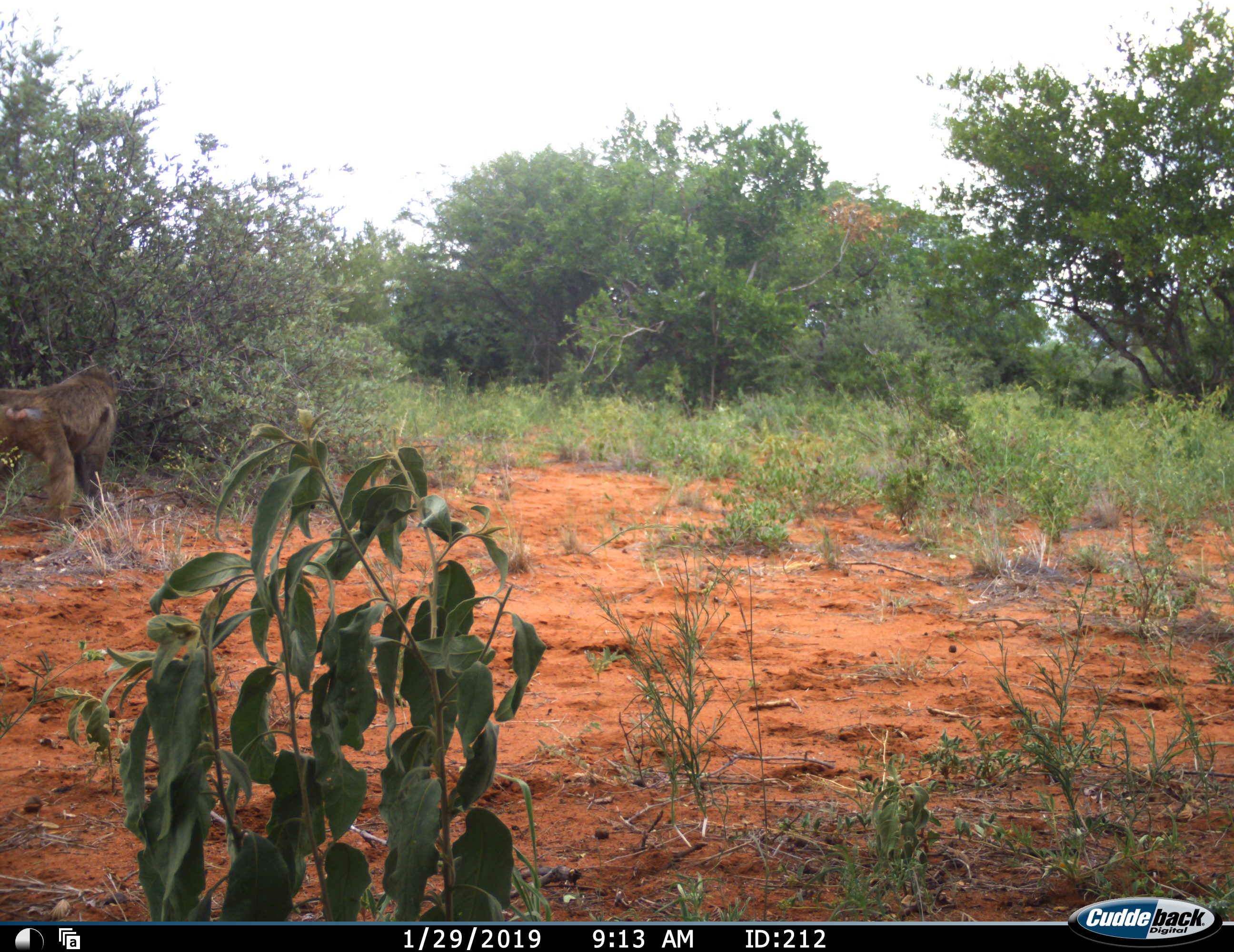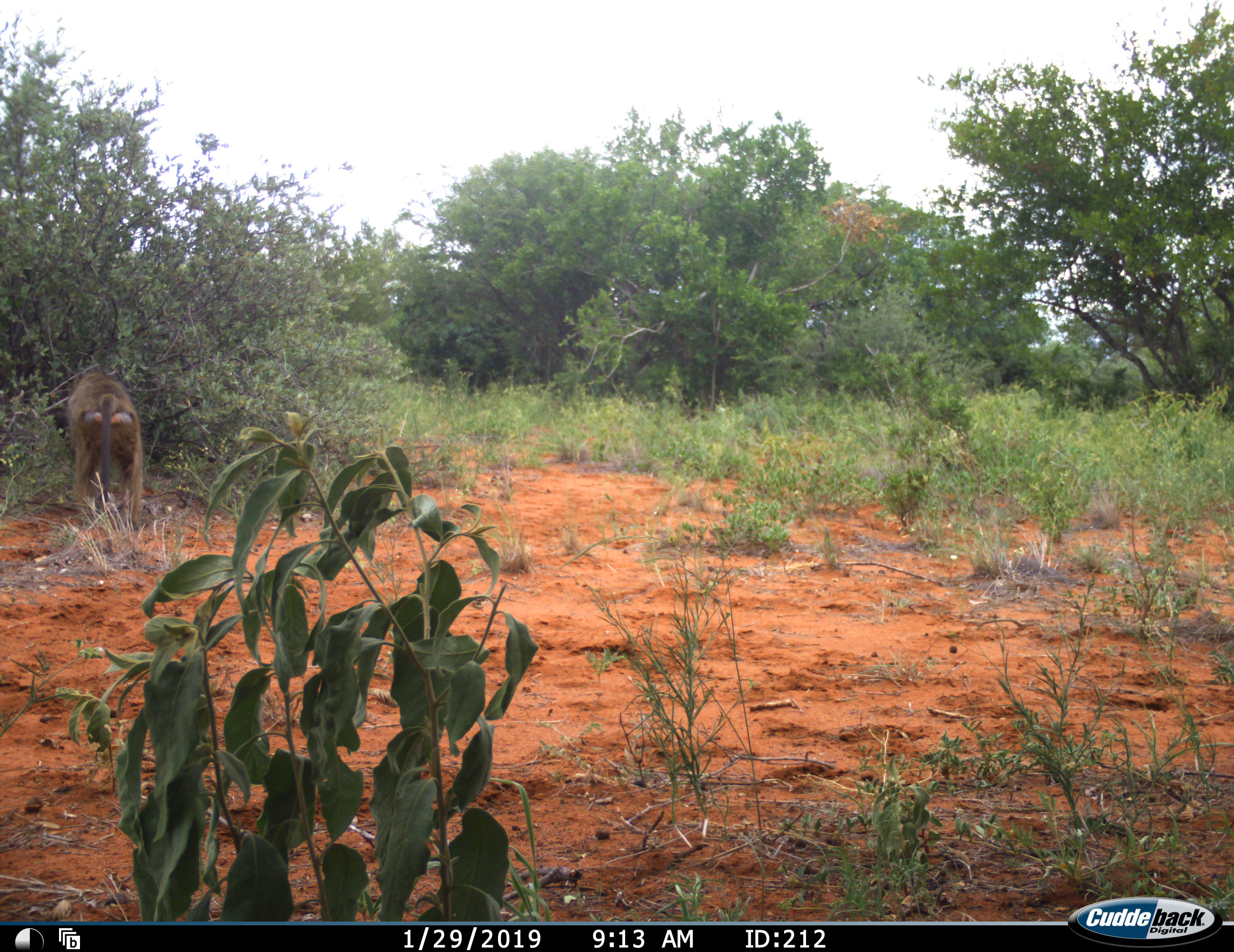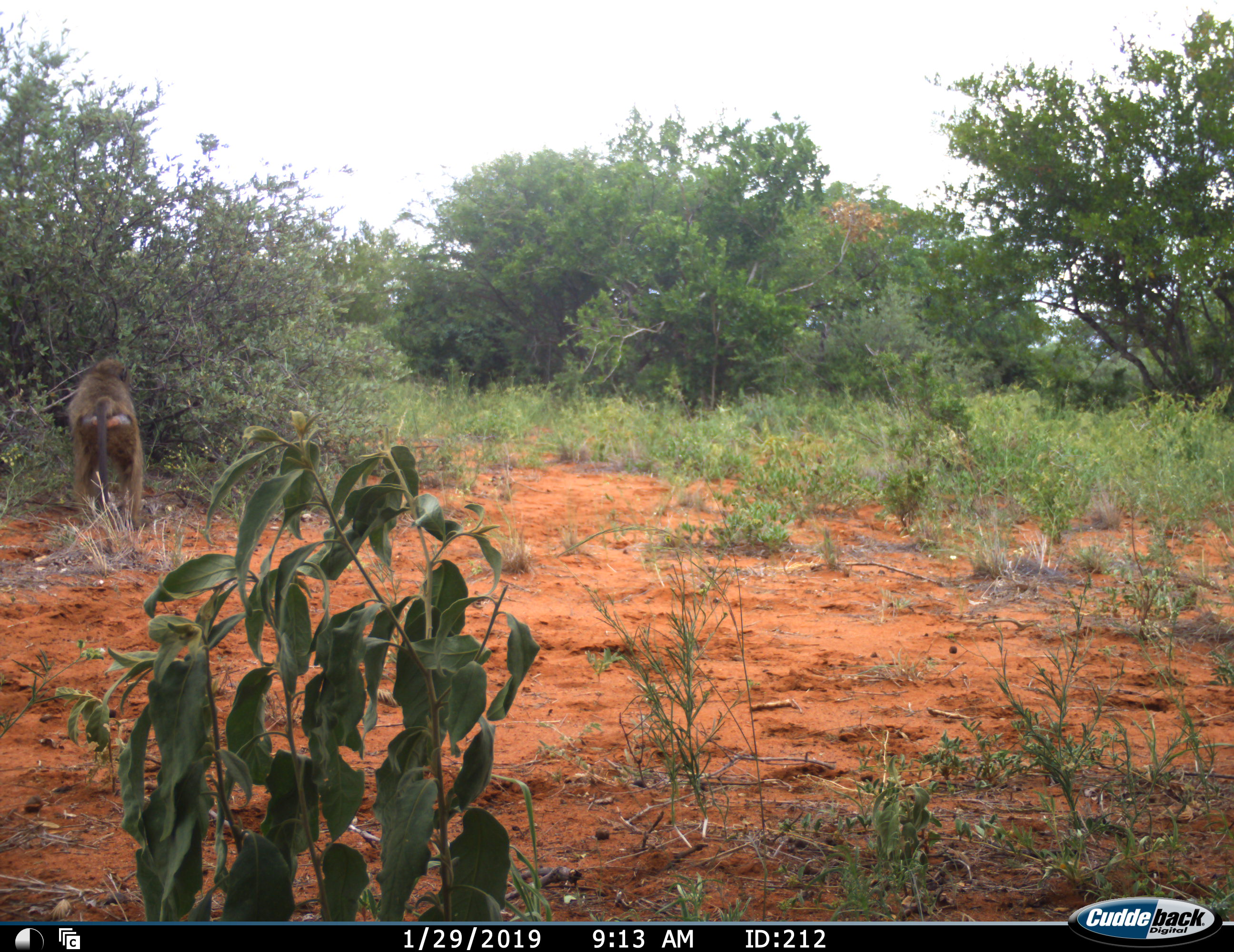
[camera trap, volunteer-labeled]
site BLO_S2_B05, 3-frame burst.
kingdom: Animalia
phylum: Chordata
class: Mammalia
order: Primates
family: Cercopithecidae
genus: Papio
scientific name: Papio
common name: baboon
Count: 1.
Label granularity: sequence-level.